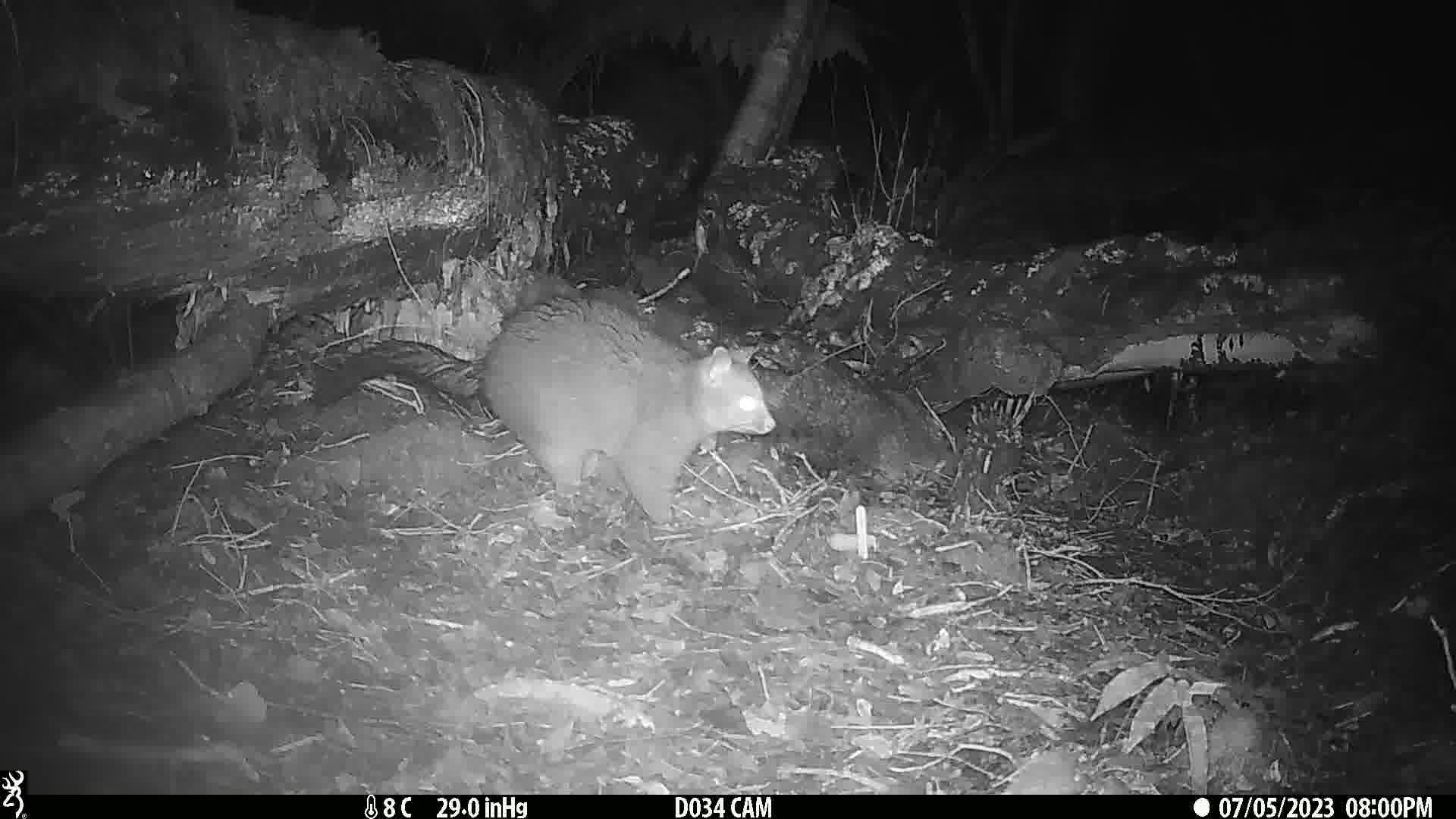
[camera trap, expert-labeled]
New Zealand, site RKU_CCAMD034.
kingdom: Animalia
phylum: Chordata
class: Mammalia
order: Diprotodontia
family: Phalangeridae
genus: Trichosurus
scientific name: Trichosurus vulpecula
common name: common brushtail possum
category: possum